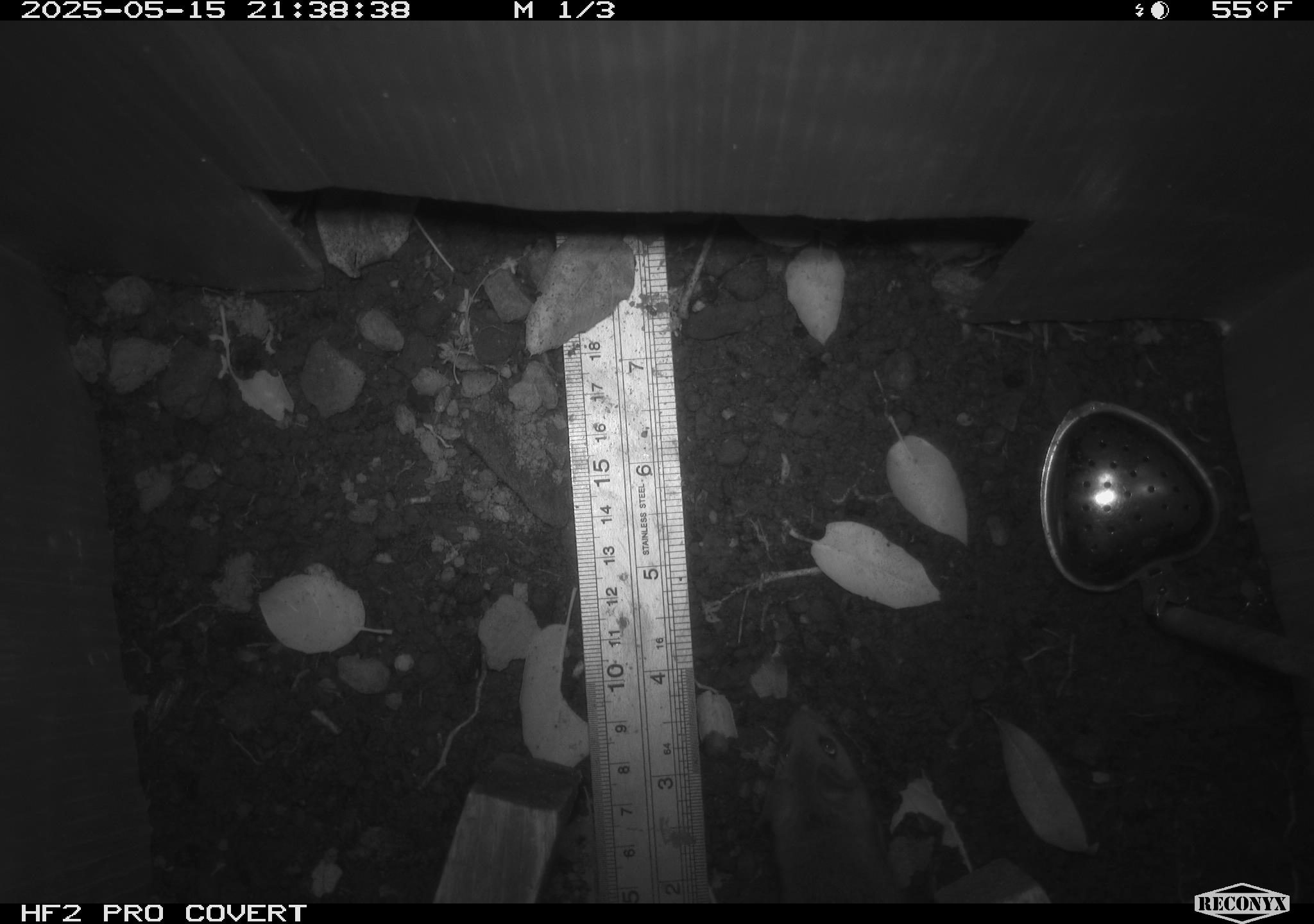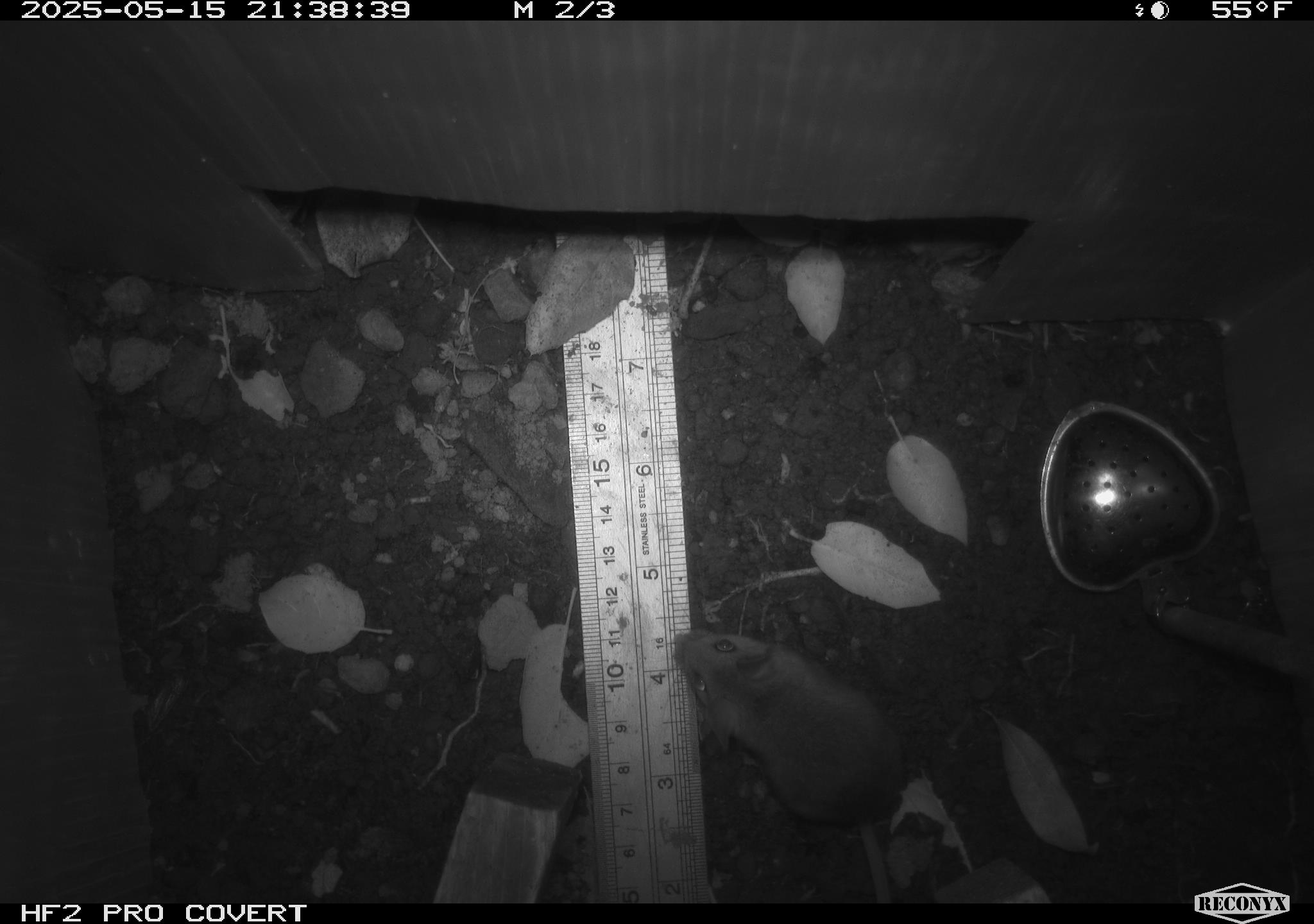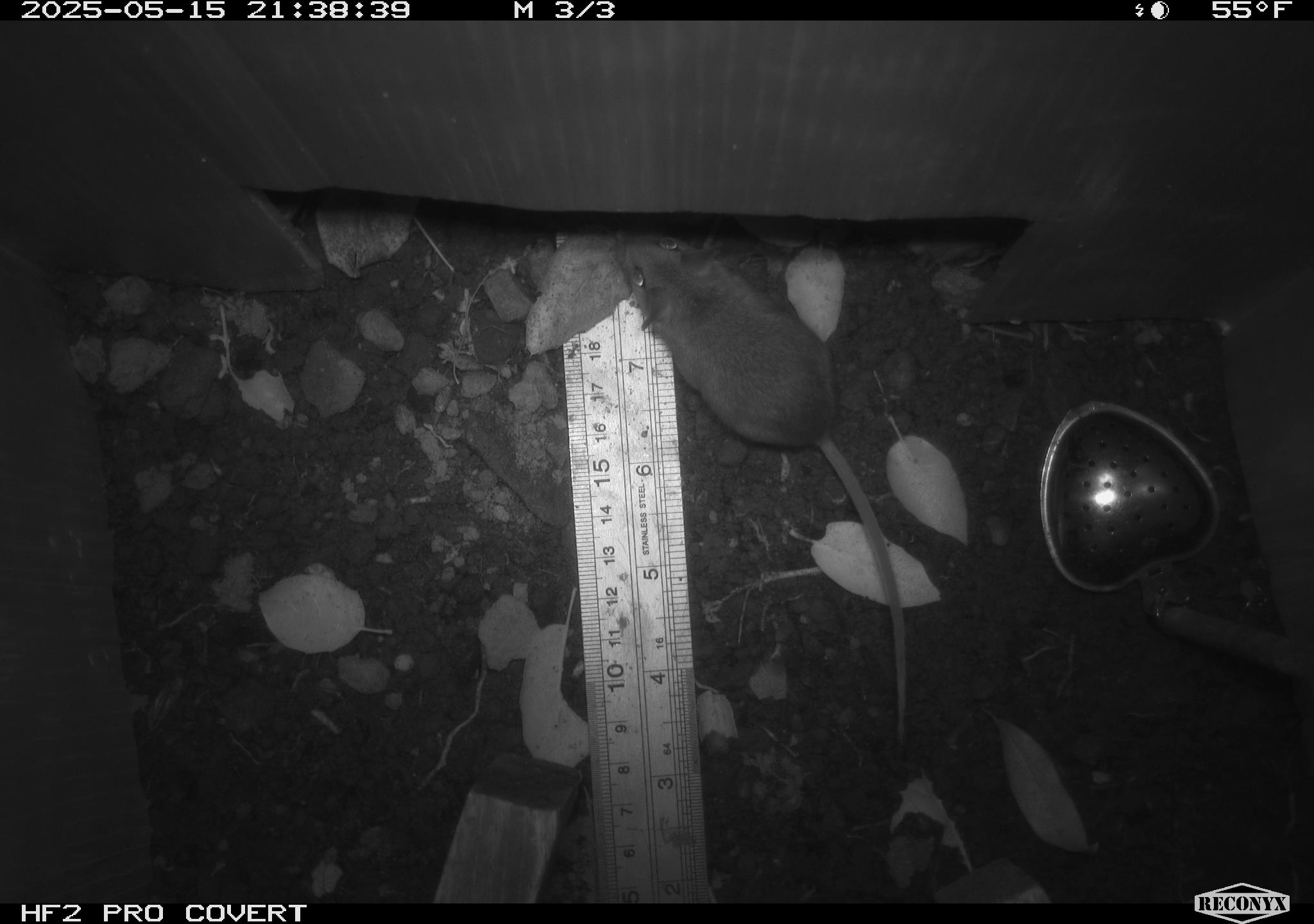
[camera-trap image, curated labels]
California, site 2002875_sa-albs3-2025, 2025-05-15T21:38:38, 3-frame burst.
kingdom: Animalia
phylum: Chordata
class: Mammalia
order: Rodentia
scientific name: Rodentia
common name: mouse species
Mouse species (Rodentia).